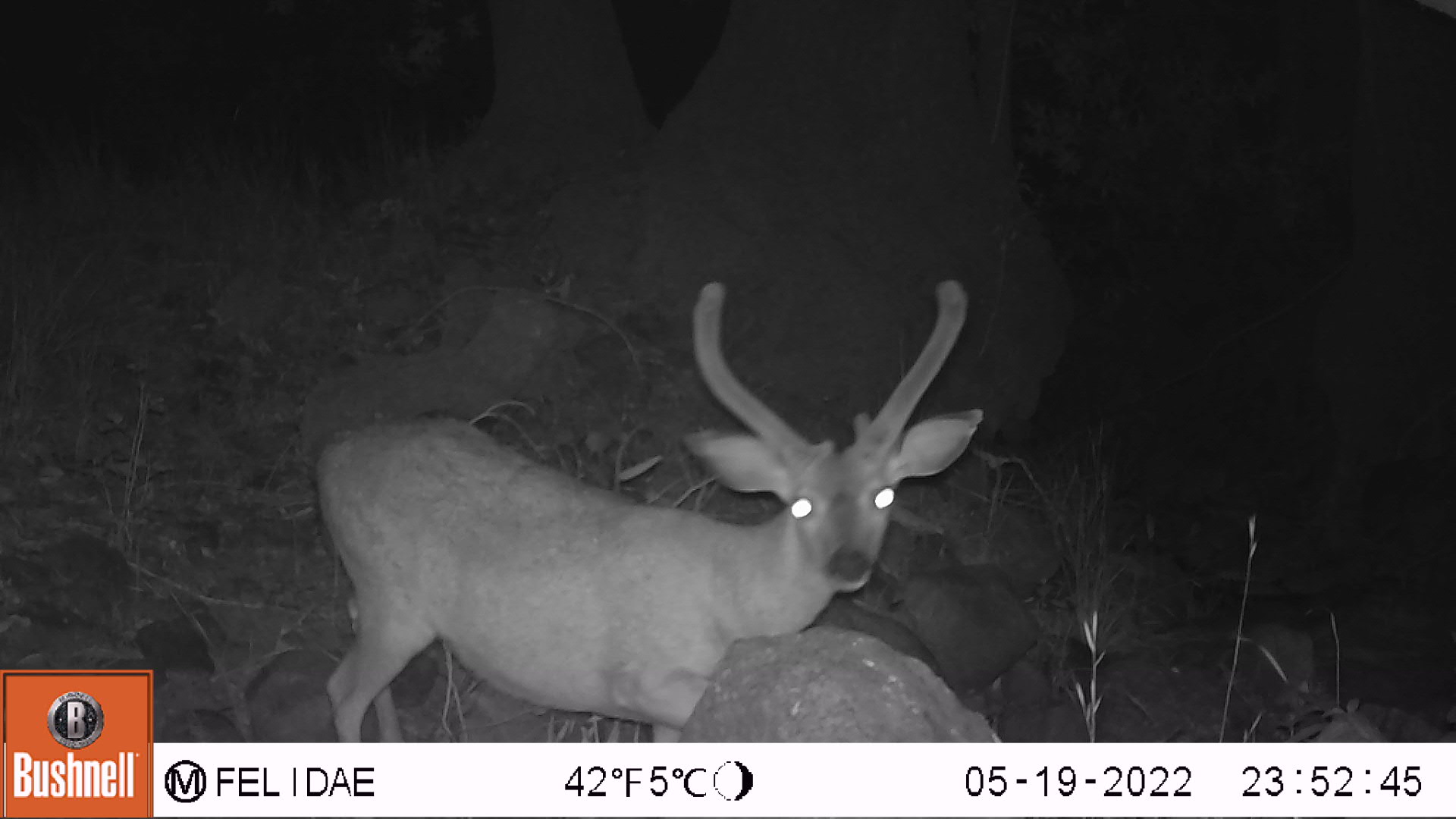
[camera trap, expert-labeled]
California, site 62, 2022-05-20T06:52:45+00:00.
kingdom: Animalia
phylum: Chordata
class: Mammalia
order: Artiodactyla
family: Cervidae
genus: Odocoileus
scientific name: Odocoileus hemionus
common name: mule deer